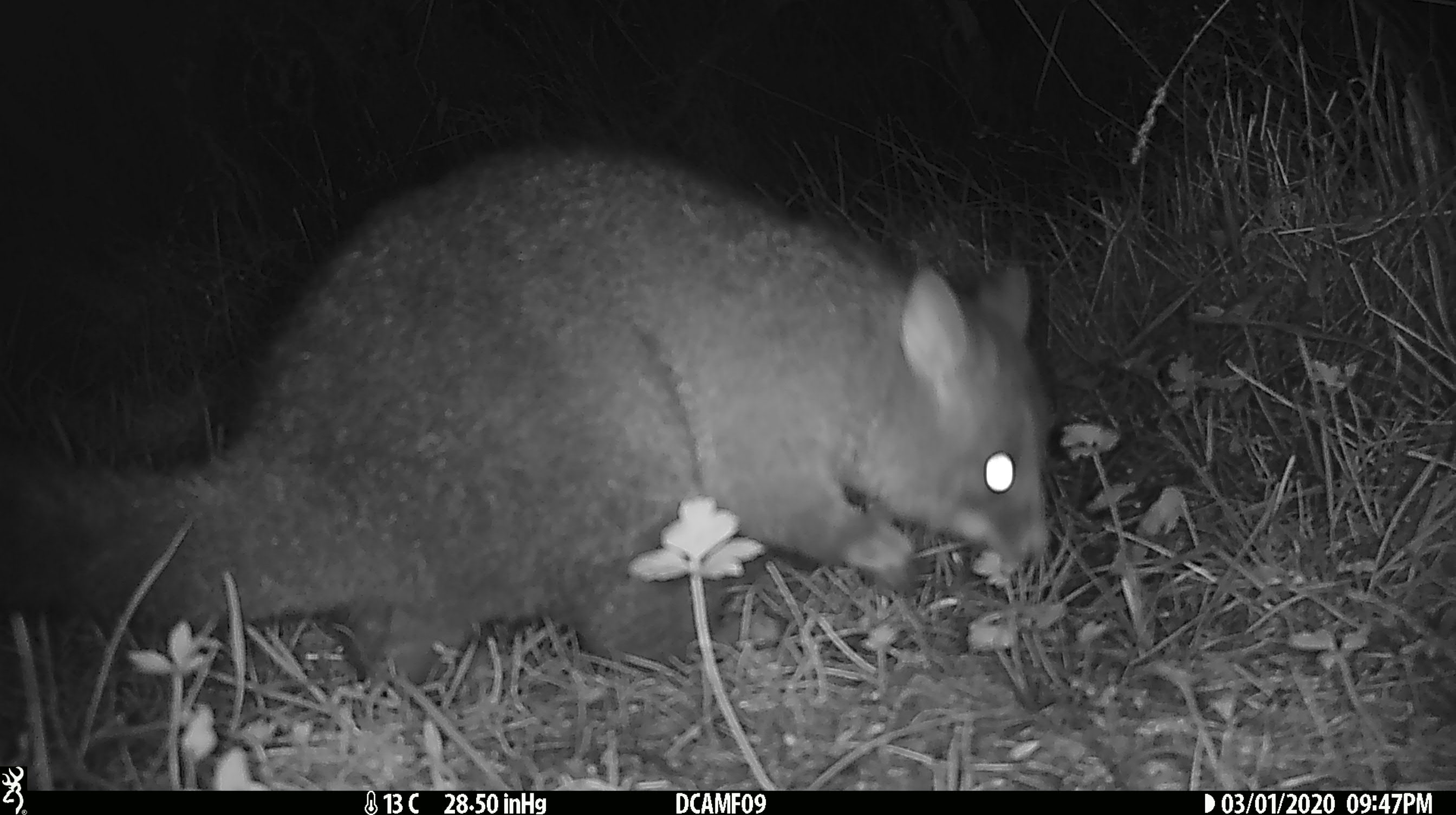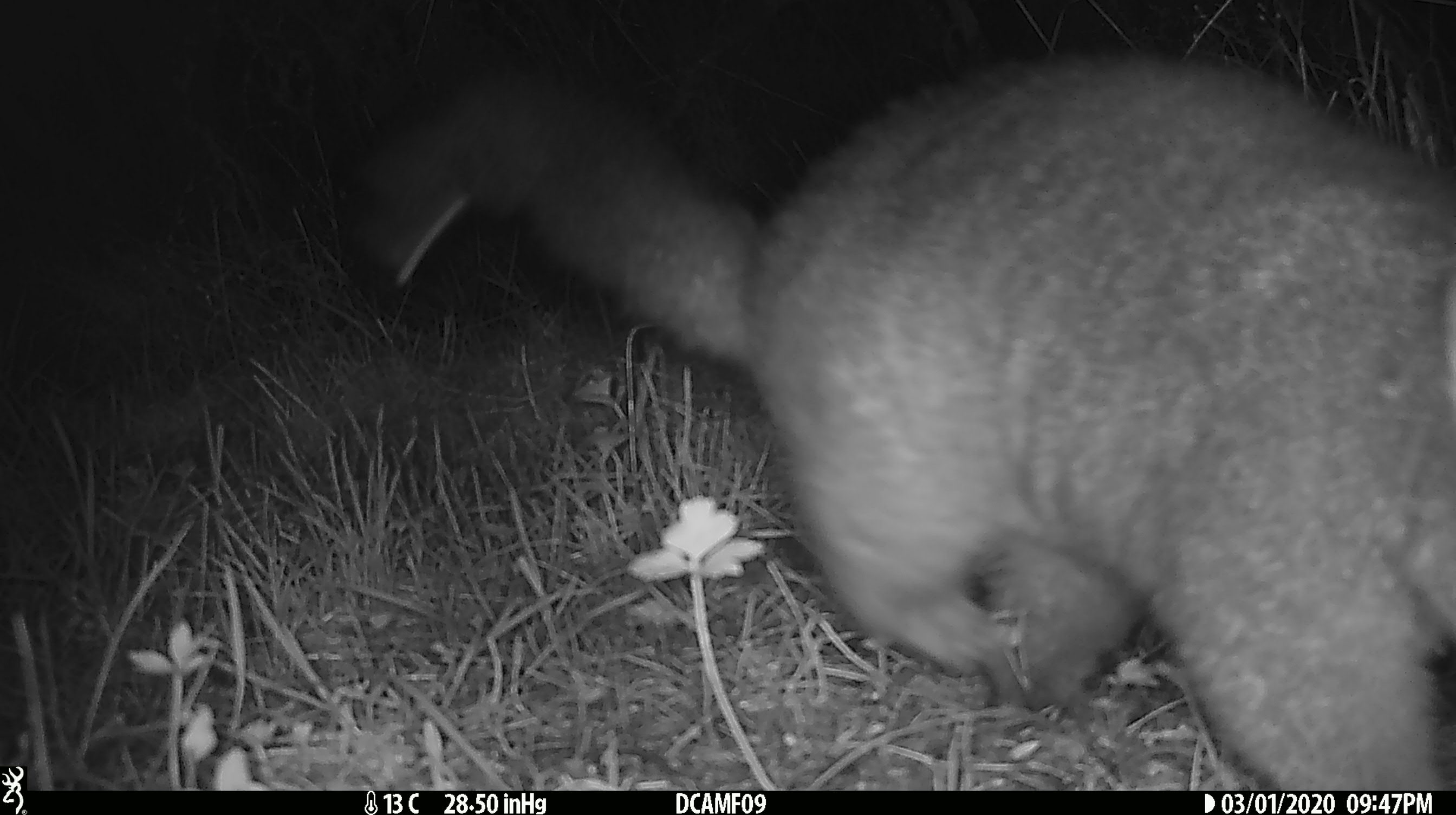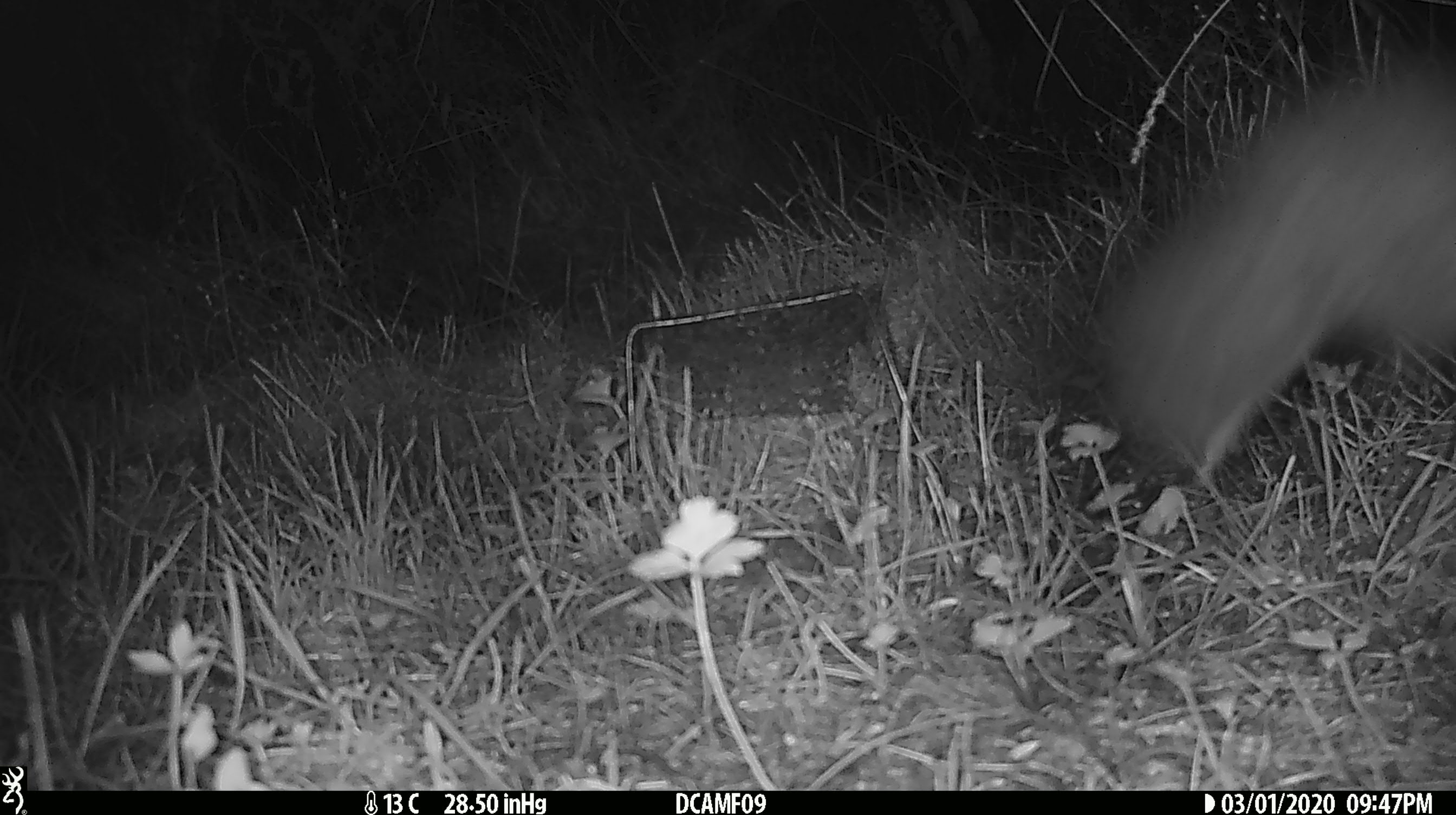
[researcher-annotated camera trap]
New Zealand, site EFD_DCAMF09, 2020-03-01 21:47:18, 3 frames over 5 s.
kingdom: Animalia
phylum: Chordata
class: Mammalia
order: Diprotodontia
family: Phalangeridae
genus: Trichosurus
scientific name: Trichosurus vulpecula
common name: common brushtail possum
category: possum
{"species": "possum (common brushtail possum) (Trichosurus vulpecula)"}